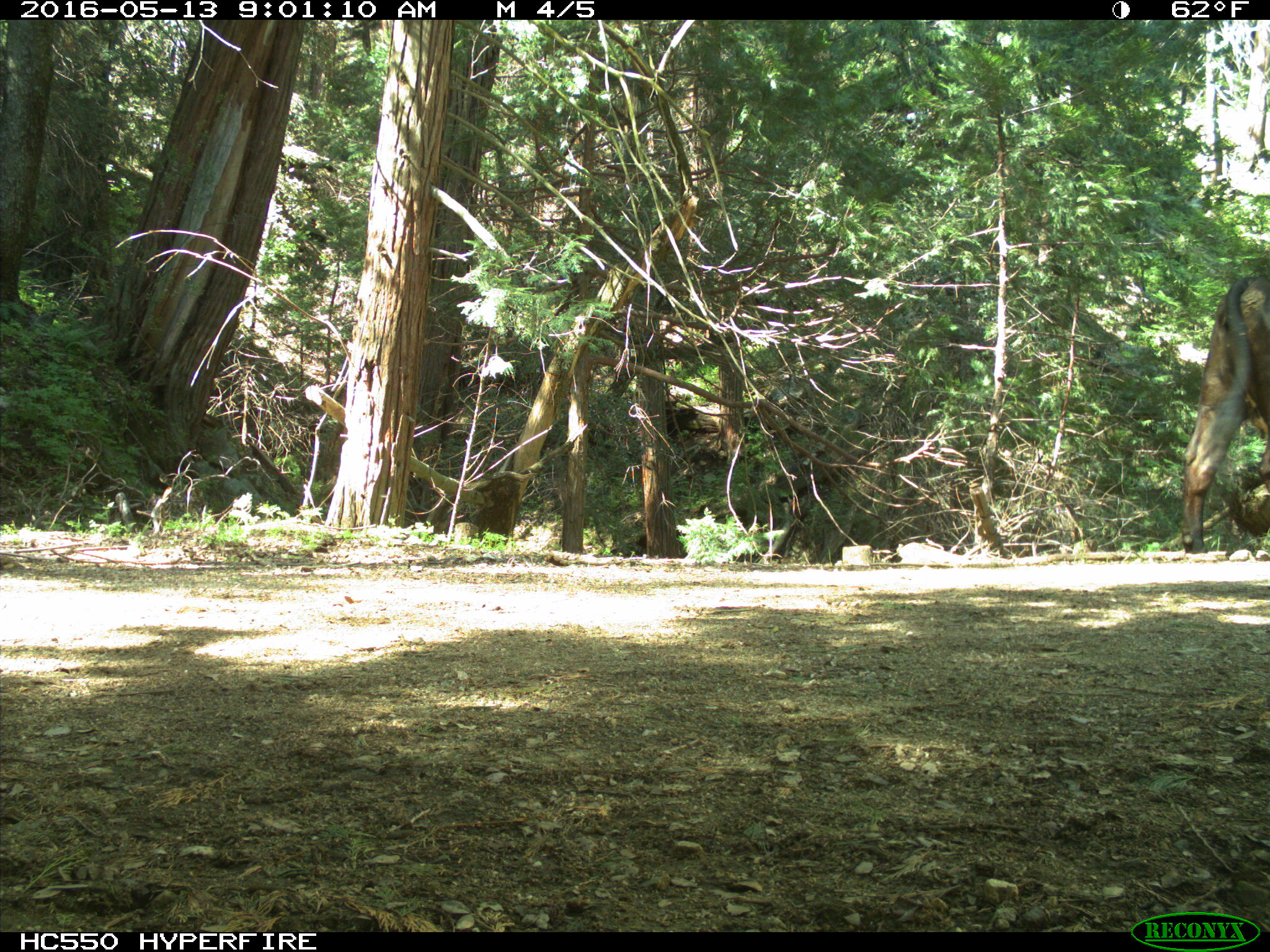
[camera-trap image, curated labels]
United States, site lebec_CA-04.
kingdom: Animalia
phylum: Chordata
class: Mammalia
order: Artiodactyla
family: Bovidae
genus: Bos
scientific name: Bos taurus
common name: domestic cow